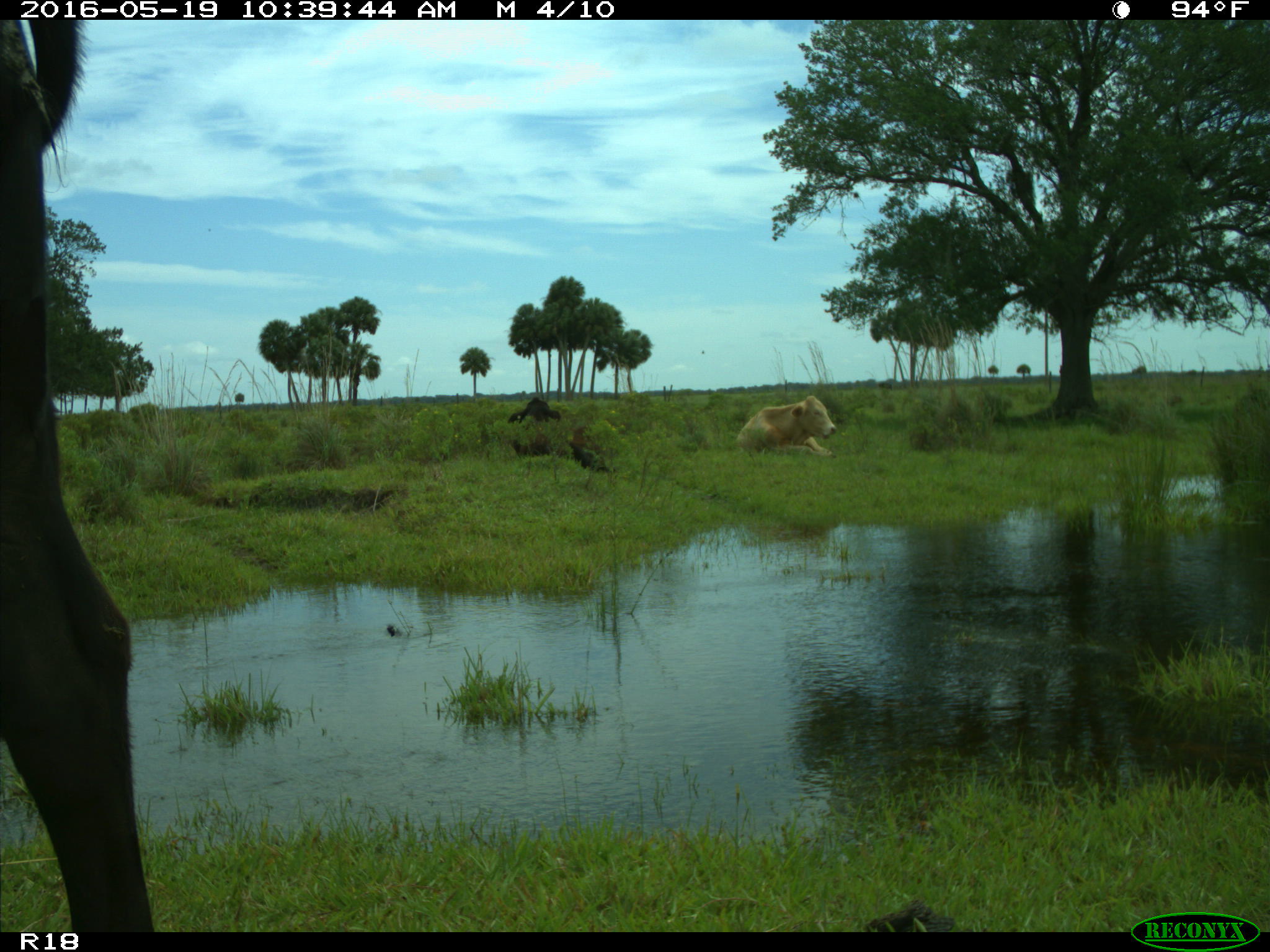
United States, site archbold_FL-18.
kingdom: Animalia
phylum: Chordata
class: Mammalia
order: Artiodactyla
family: Bovidae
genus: Bos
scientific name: Bos taurus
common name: domestic cow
Bos taurus (domestic cow).